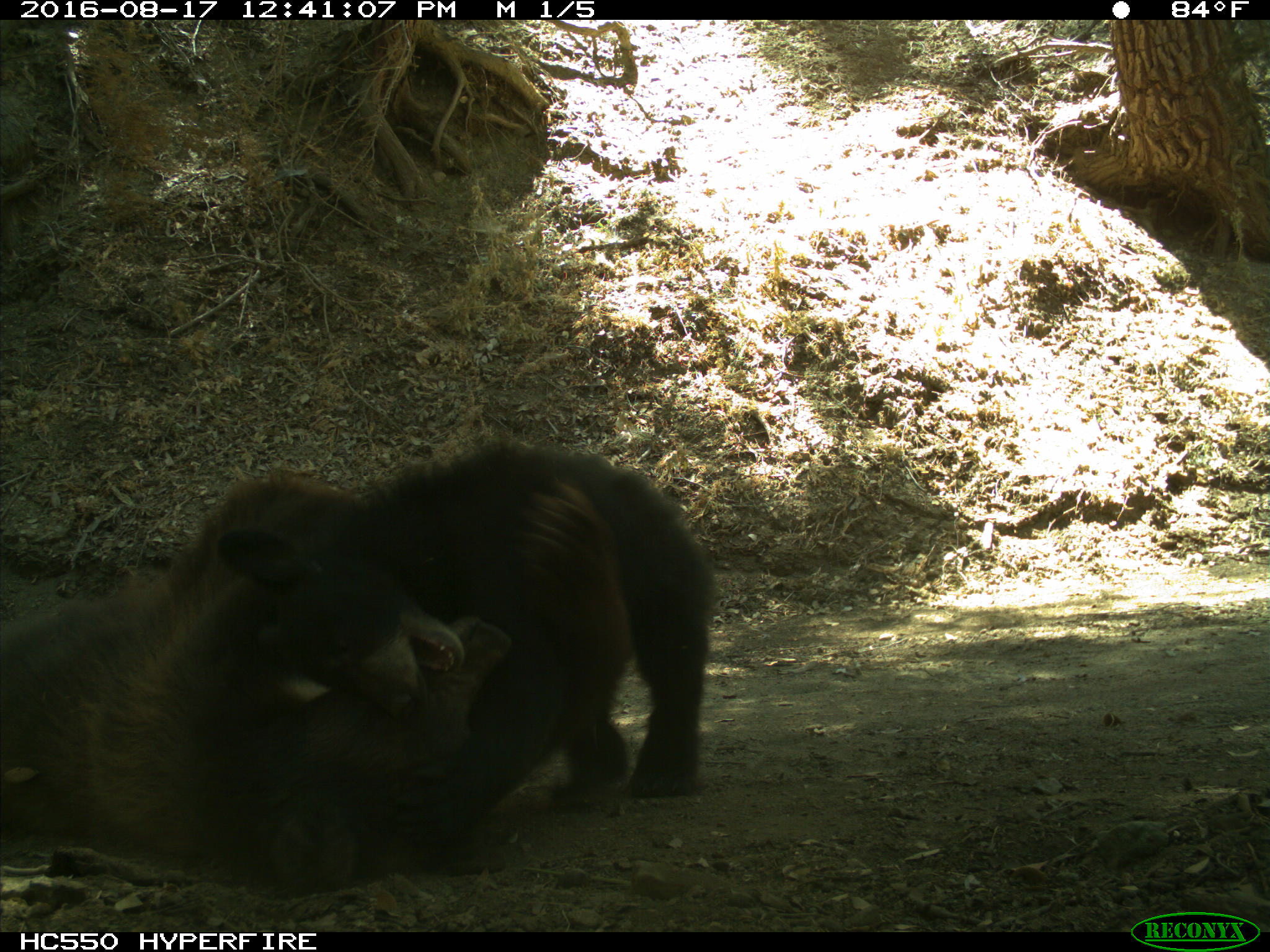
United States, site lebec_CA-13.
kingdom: Animalia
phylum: Chordata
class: Mammalia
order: Carnivora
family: Ursidae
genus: Ursus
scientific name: Ursus americanus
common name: american black bear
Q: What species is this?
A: Ursus americanus (american black bear).